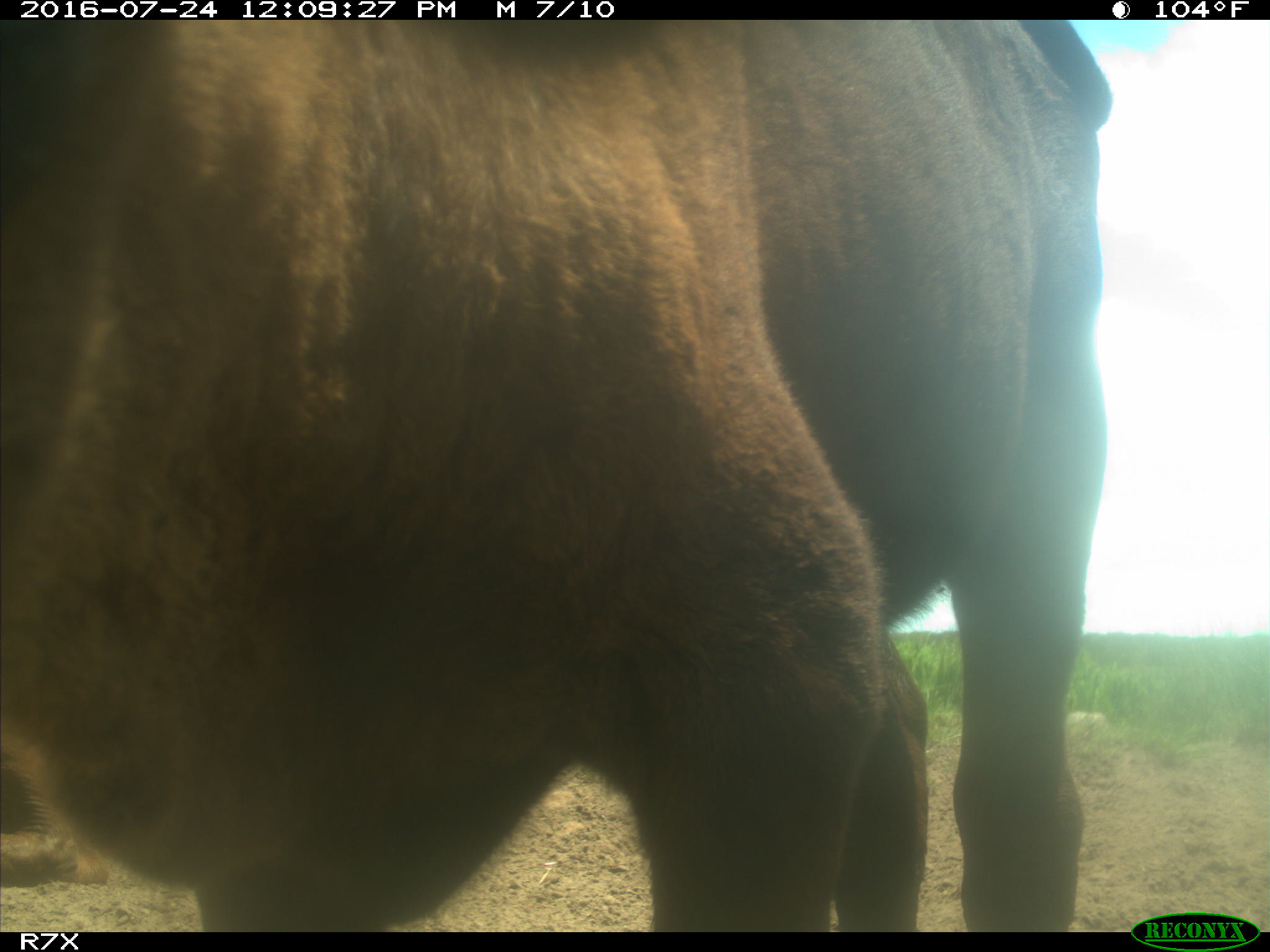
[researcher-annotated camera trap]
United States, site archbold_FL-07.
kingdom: Animalia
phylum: Chordata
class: Mammalia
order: Artiodactyla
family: Bovidae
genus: Bos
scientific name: Bos taurus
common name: domestic cow